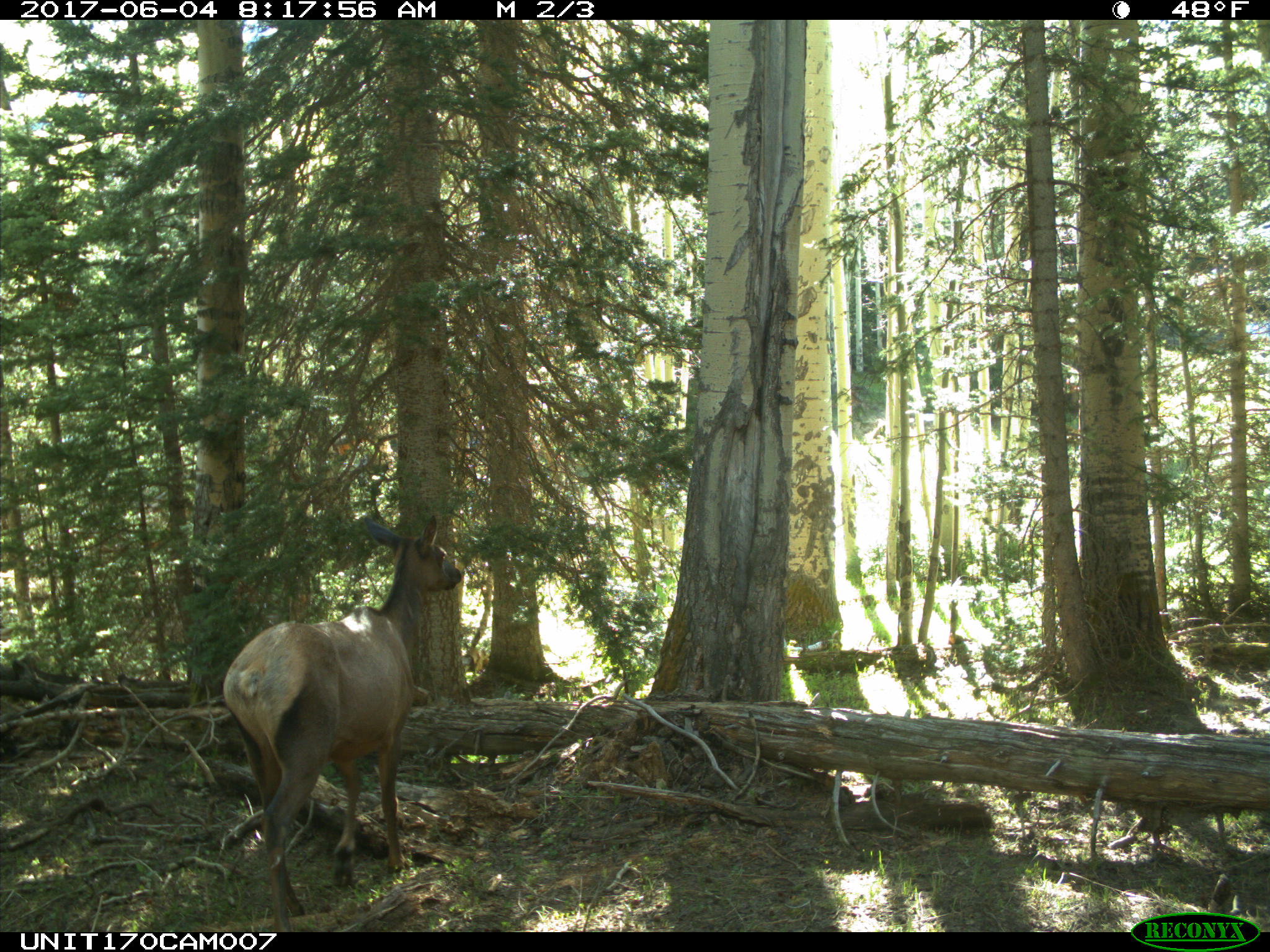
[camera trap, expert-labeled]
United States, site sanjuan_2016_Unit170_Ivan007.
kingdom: Animalia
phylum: Chordata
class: Mammalia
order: Artiodactyla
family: Cervidae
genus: Cervus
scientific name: Cervus elaphus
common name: red deer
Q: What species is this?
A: Cervus elaphus (red deer).